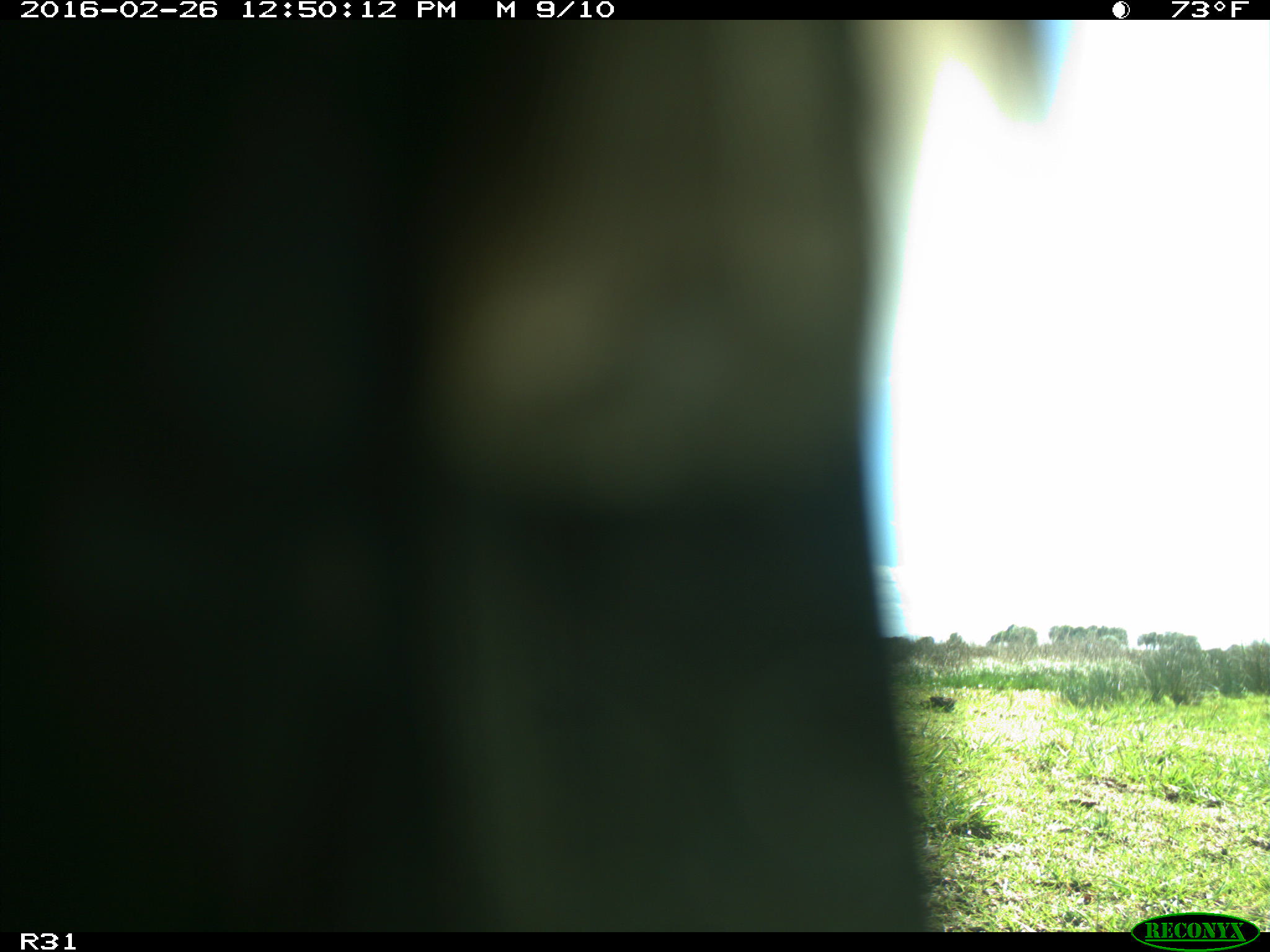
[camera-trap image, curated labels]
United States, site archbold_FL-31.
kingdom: Animalia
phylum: Chordata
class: Aves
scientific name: Aves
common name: birds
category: unidentified bird